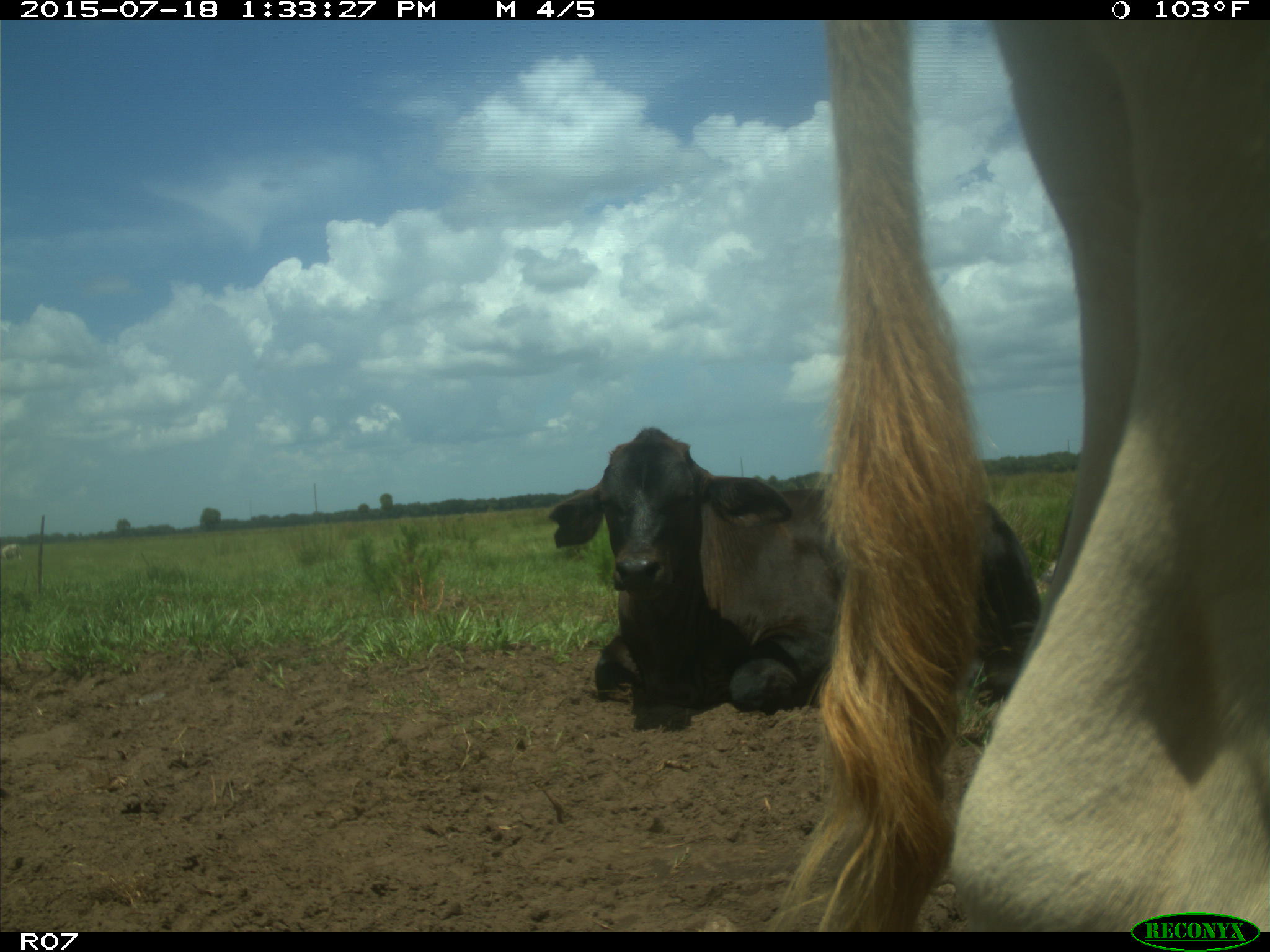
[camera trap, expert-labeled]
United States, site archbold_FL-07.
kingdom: Animalia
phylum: Chordata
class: Mammalia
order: Artiodactyla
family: Bovidae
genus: Bos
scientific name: Bos taurus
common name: domestic cow